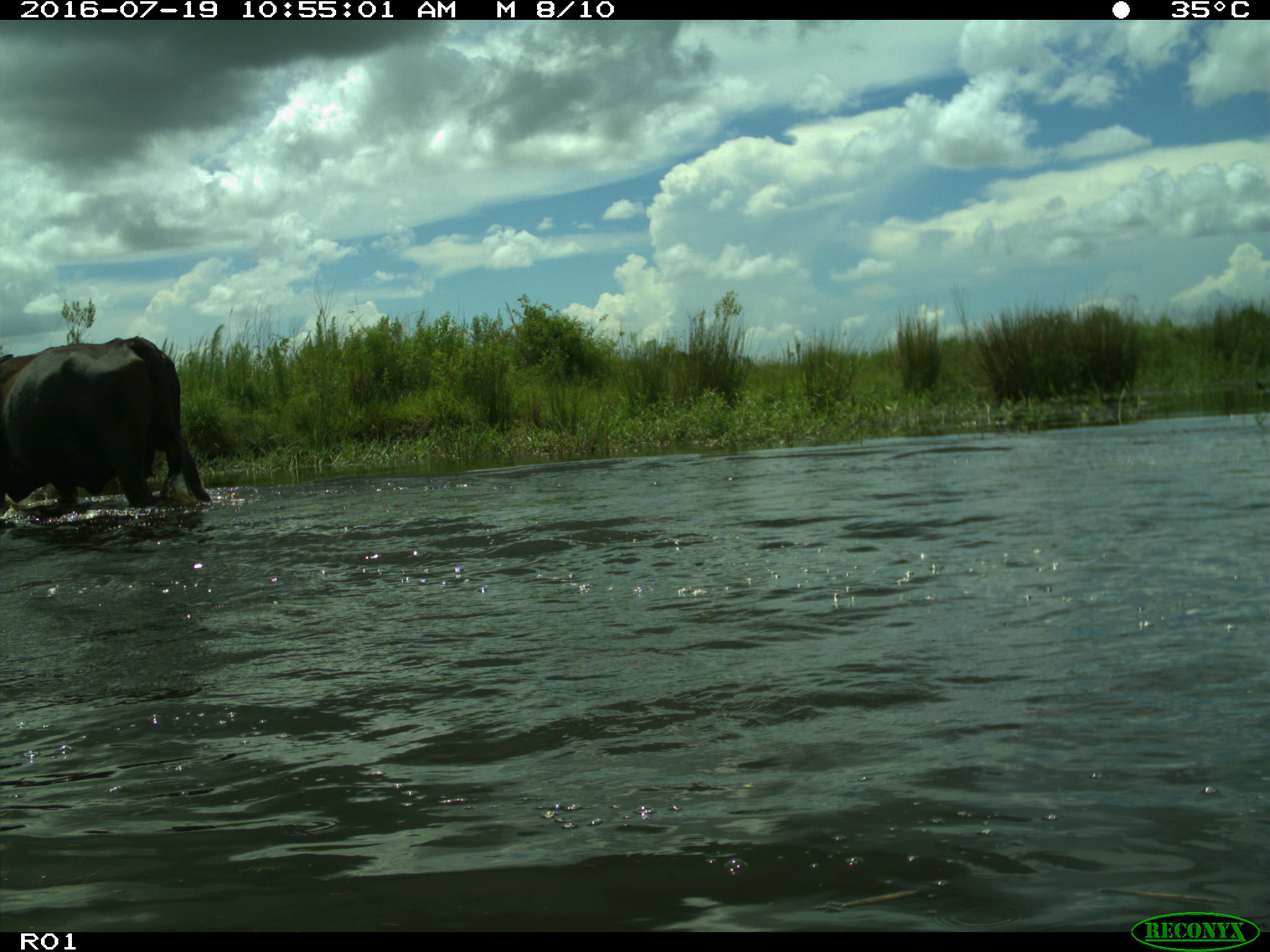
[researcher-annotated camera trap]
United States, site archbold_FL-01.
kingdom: Animalia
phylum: Chordata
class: Mammalia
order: Artiodactyla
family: Bovidae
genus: Bos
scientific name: Bos taurus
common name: domestic cow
Bos taurus (domestic cow).